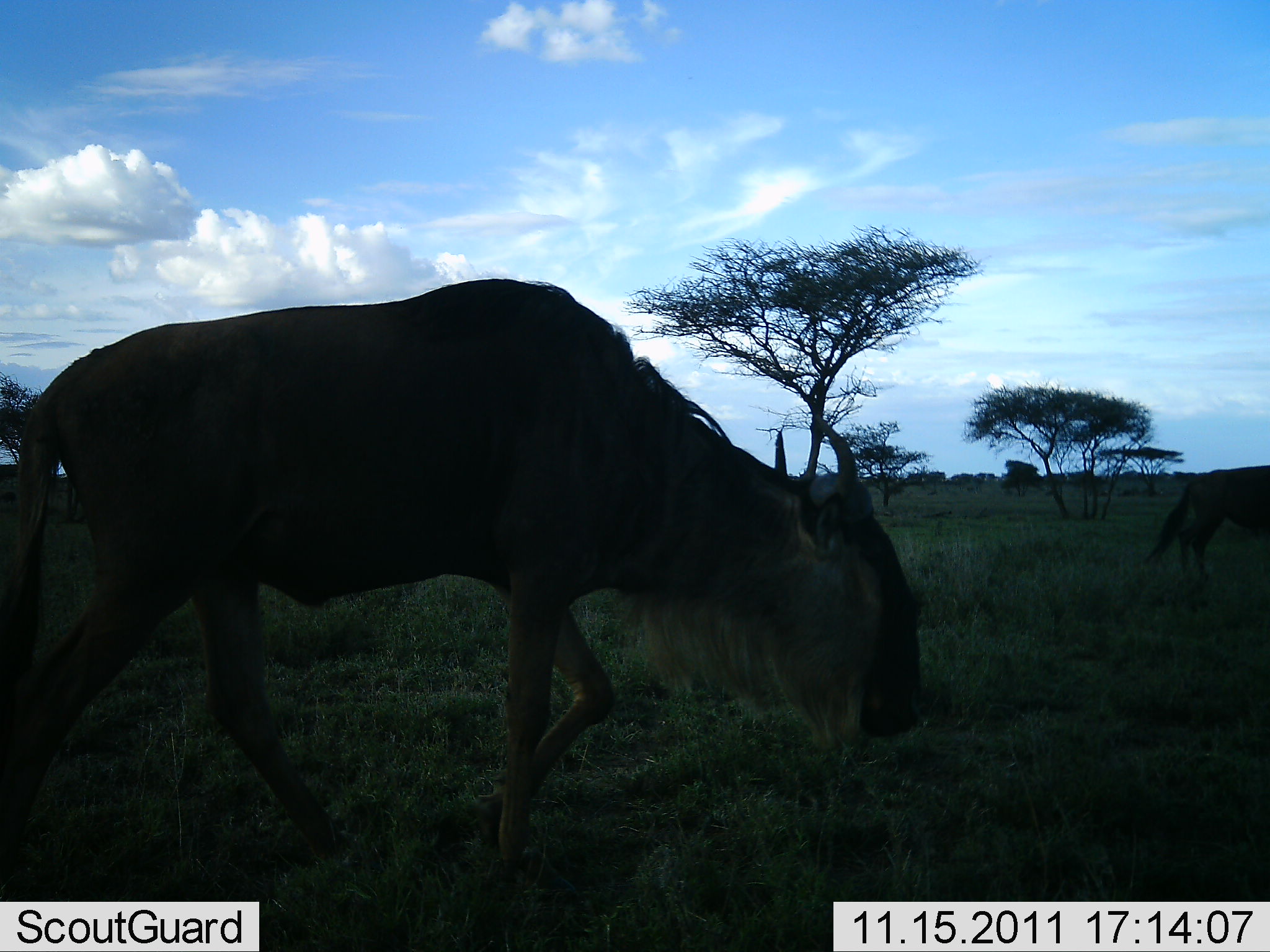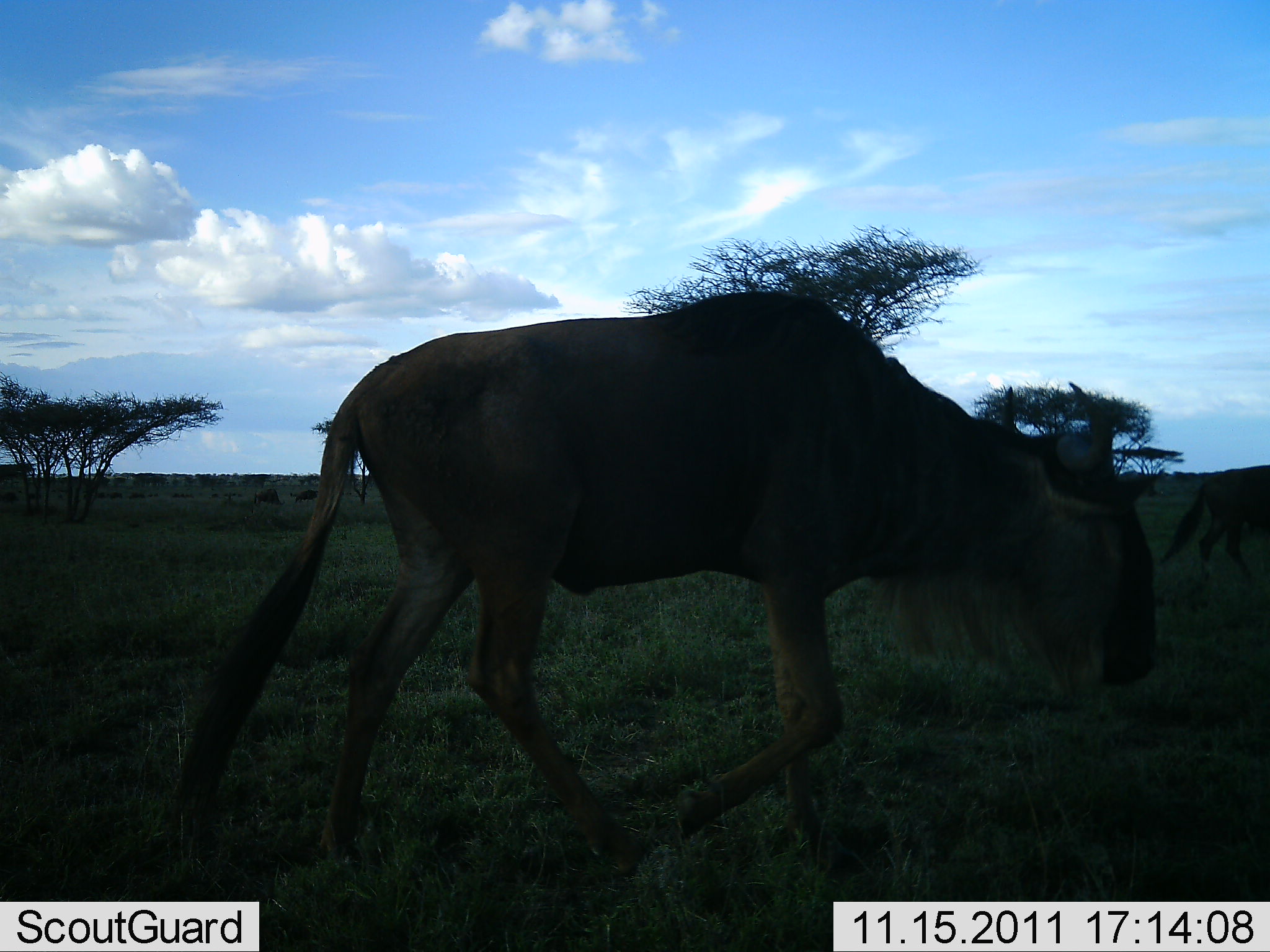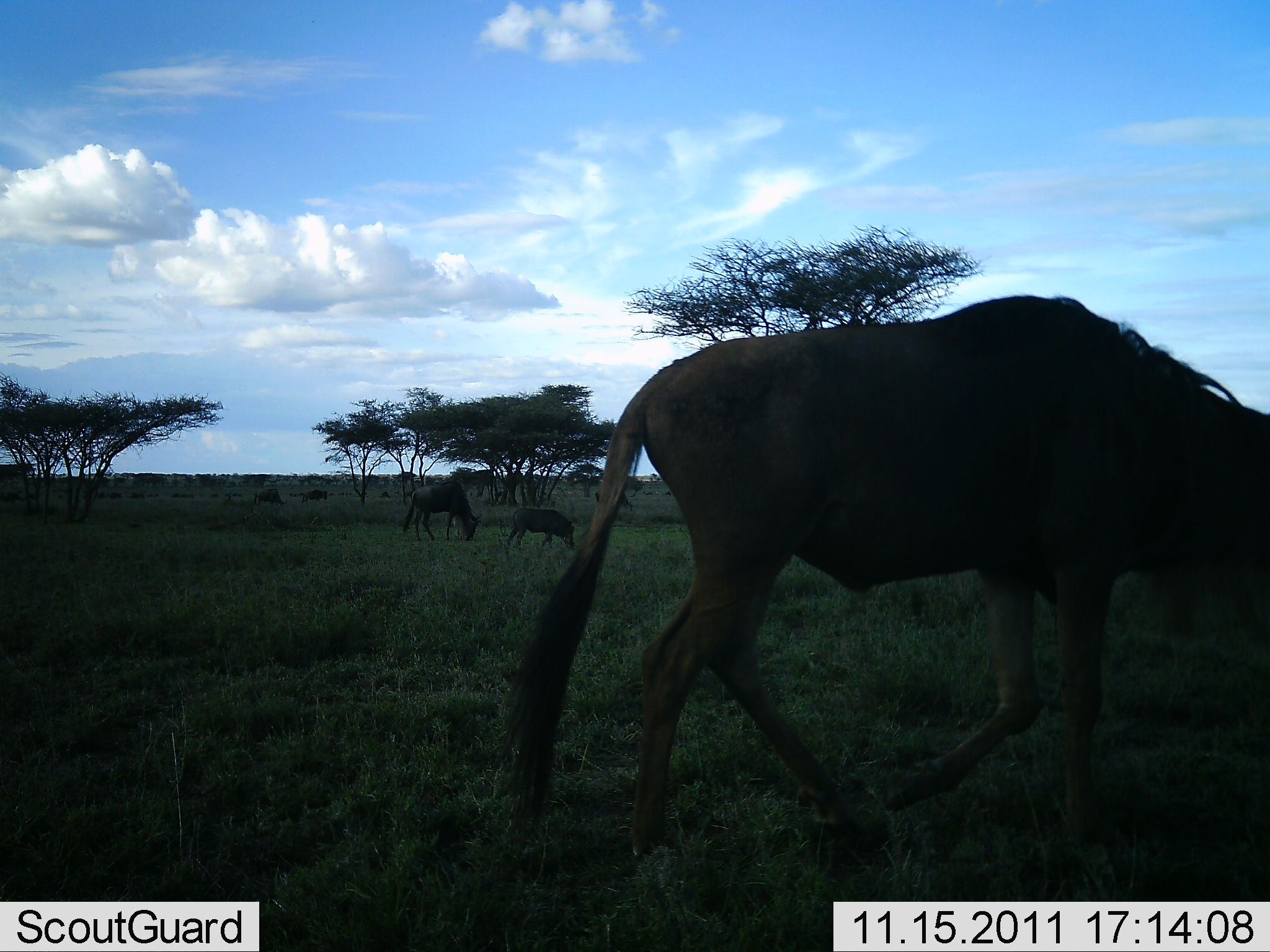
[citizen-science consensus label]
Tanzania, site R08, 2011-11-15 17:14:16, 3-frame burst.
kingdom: Animalia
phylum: Chordata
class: Mammalia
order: Artiodactyla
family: Bovidae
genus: Connochaetes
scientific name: Connochaetes taurinus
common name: blue wildebeest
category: wildebeest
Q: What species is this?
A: Wildebeest (blue wildebeest) (Connochaetes taurinus).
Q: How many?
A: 4.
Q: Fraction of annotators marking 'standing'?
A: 18%.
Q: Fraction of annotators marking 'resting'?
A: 0%.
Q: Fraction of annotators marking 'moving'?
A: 91%.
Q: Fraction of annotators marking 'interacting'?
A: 0%.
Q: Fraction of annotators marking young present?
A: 27%.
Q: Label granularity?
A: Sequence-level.